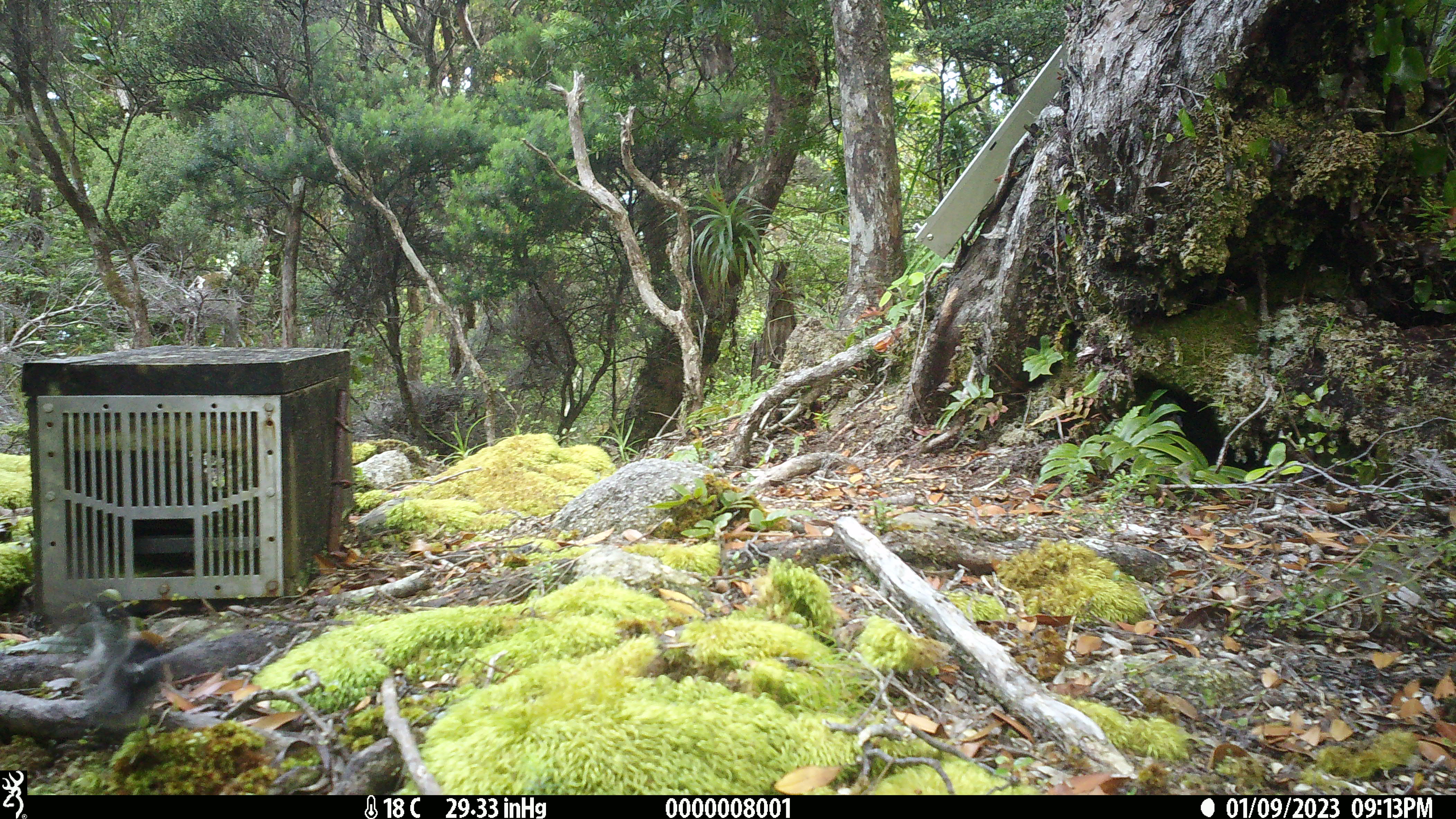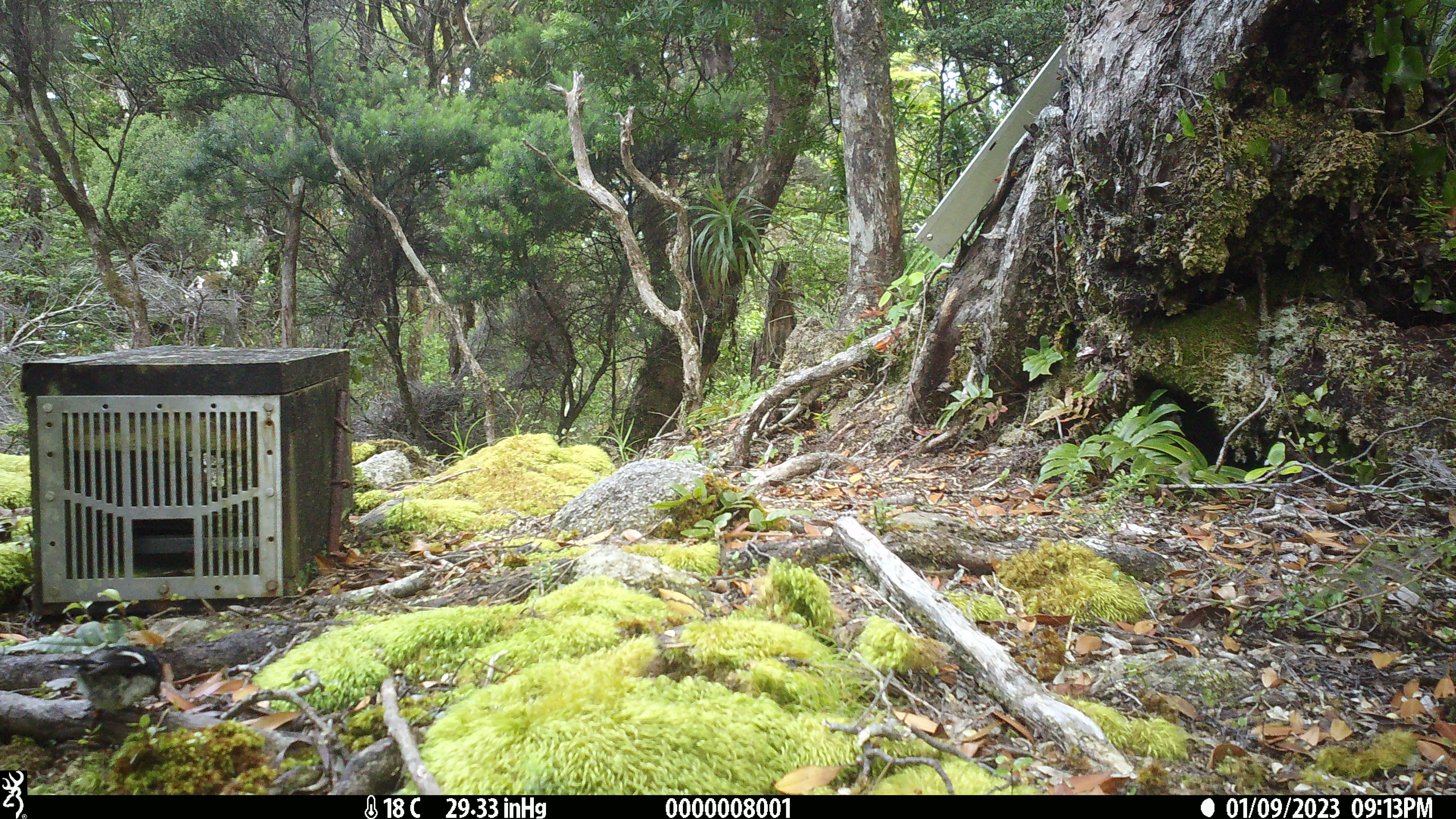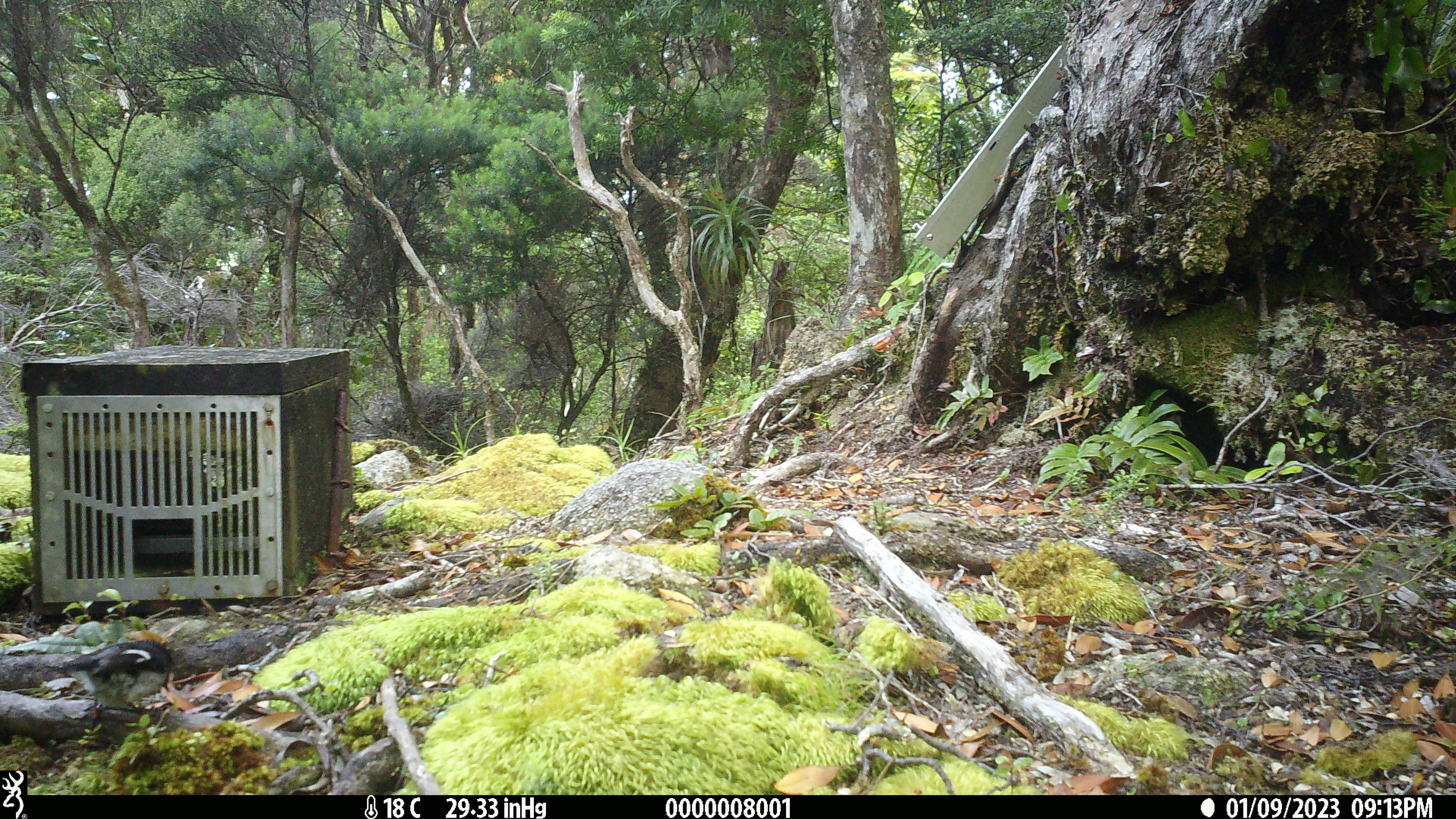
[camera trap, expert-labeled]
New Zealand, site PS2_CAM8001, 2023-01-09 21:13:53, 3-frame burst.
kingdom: Animalia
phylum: Chordata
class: Aves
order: Passeriformes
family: Petroicidae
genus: Petroica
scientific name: Petroica macrocephala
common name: tomtit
Tomtit (Petroica macrocephala).